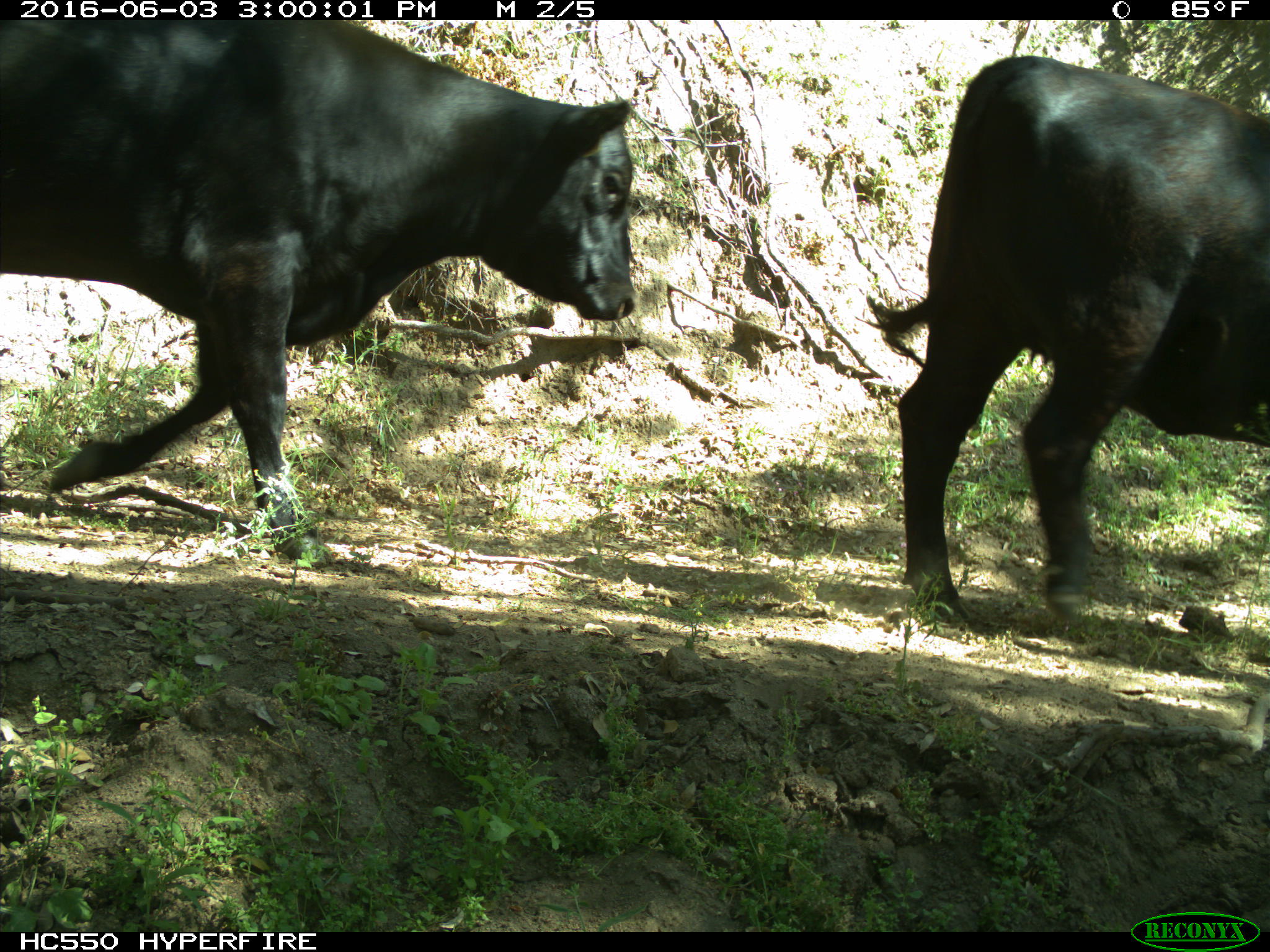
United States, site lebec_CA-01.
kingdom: Animalia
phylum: Chordata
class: Mammalia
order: Artiodactyla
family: Bovidae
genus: Bos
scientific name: Bos taurus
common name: domestic cow